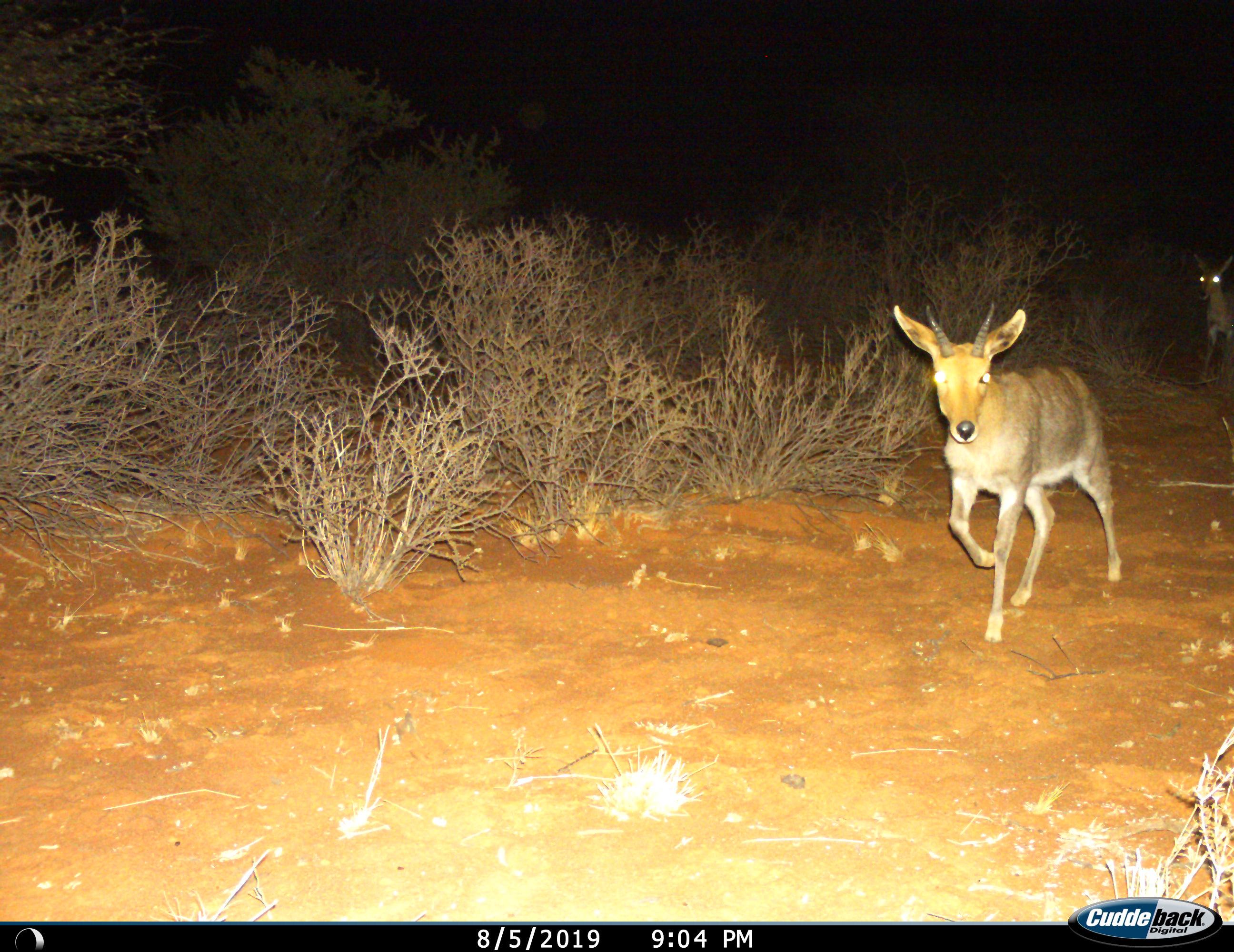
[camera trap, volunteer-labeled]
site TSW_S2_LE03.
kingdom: Animalia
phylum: Chordata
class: Mammalia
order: Artiodactyla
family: Bovidae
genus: Raphicerus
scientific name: Raphicerus campestris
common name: steenbok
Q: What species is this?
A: Steenbok (Raphicerus campestris).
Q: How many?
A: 2.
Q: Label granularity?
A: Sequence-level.